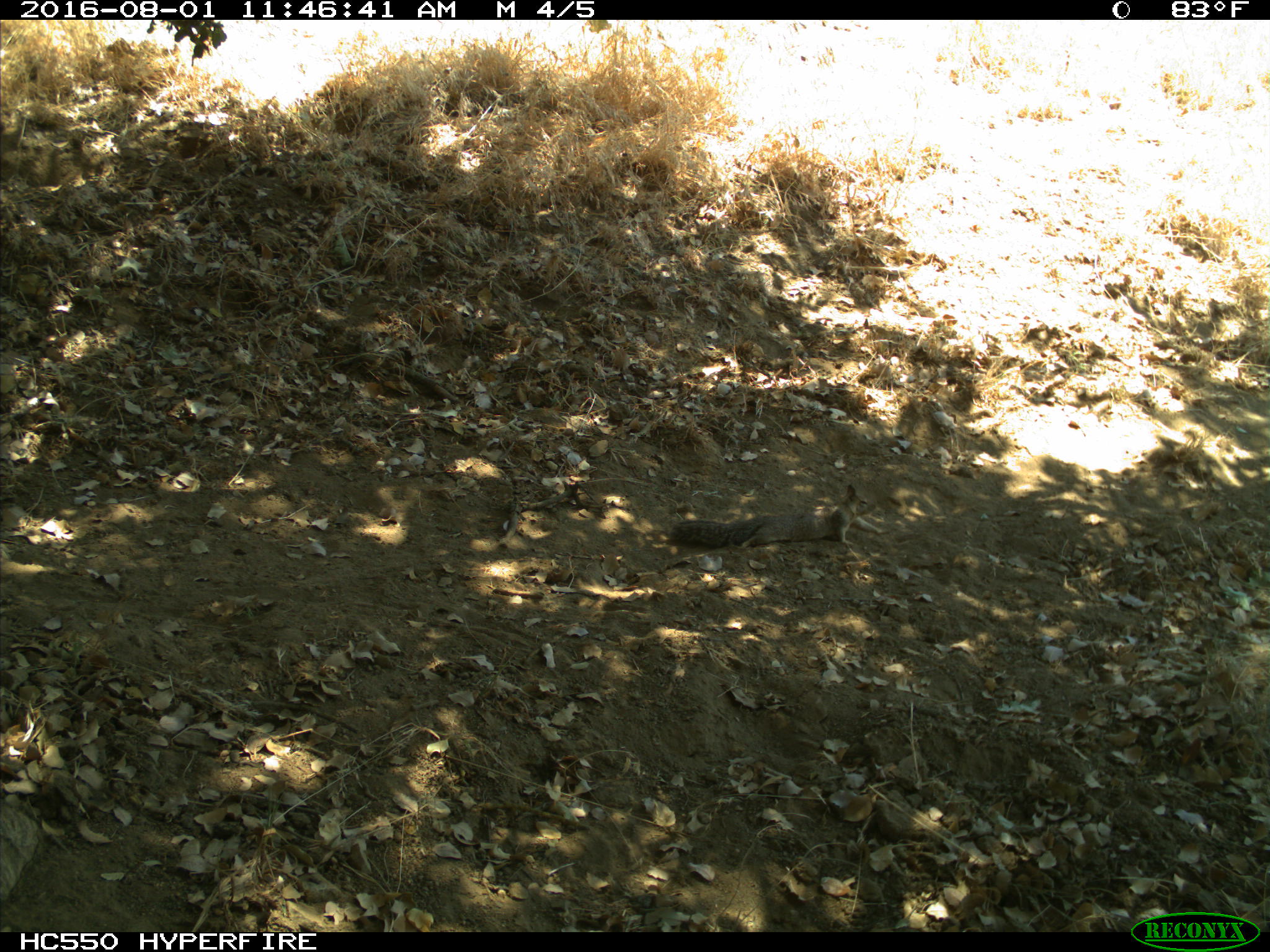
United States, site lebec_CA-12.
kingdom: Animalia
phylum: Chordata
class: Mammalia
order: Rodentia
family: Sciuridae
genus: Otospermophilus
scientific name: Otospermophilus beecheyi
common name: california ground squirrel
Otospermophilus beecheyi (california ground squirrel).